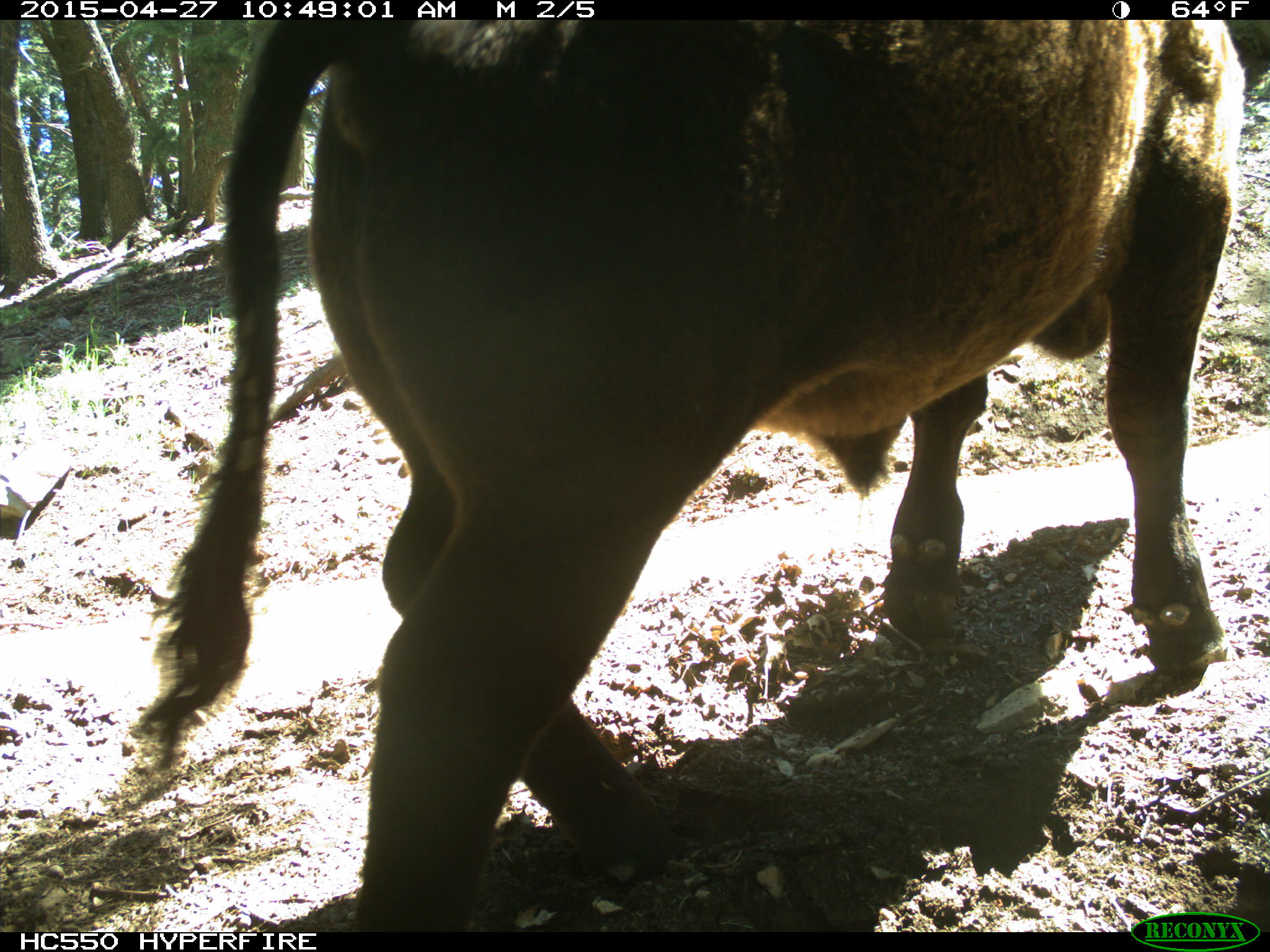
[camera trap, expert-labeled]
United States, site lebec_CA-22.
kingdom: Animalia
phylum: Chordata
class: Mammalia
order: Artiodactyla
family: Bovidae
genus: Bos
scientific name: Bos taurus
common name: domestic cow